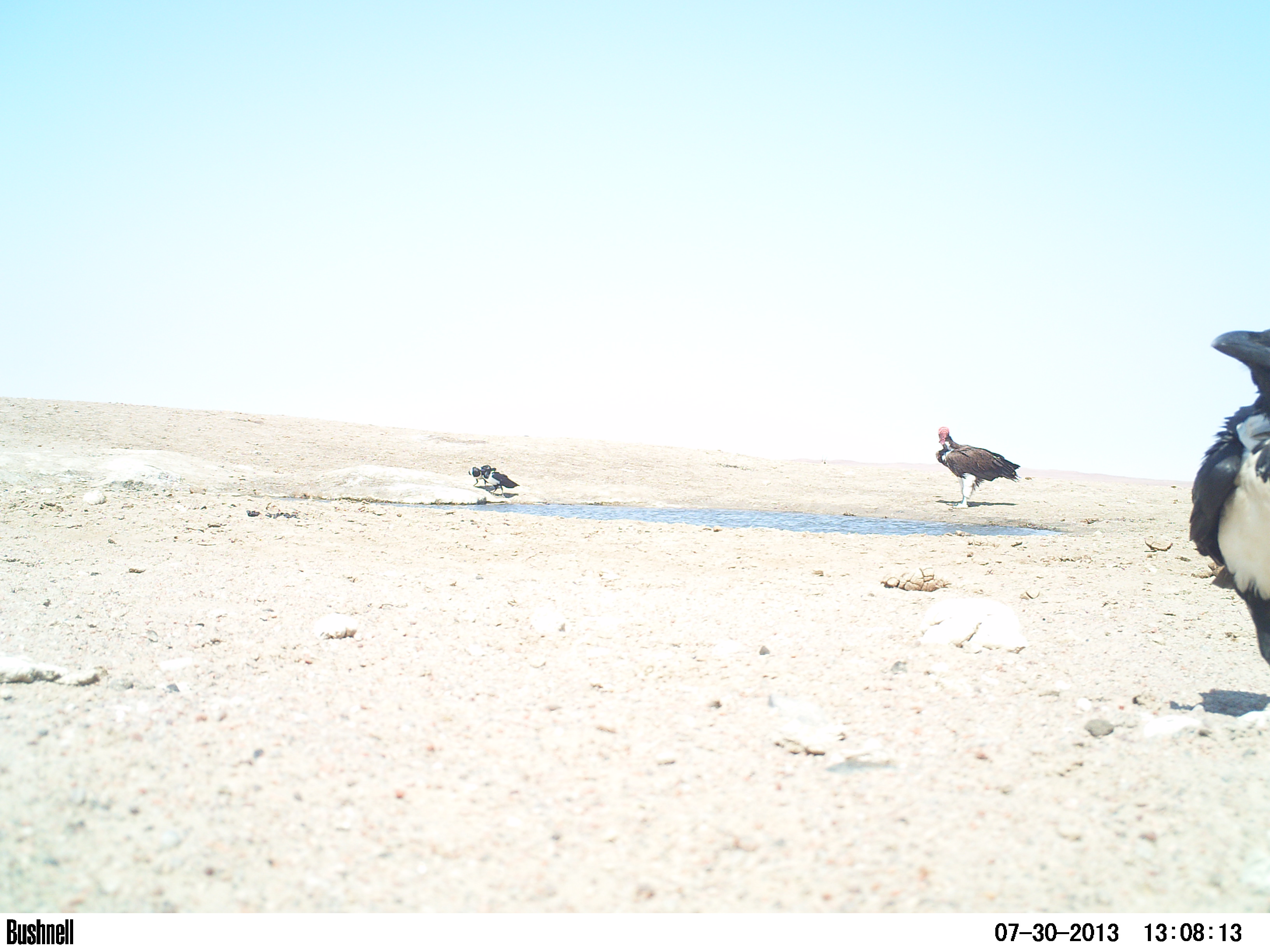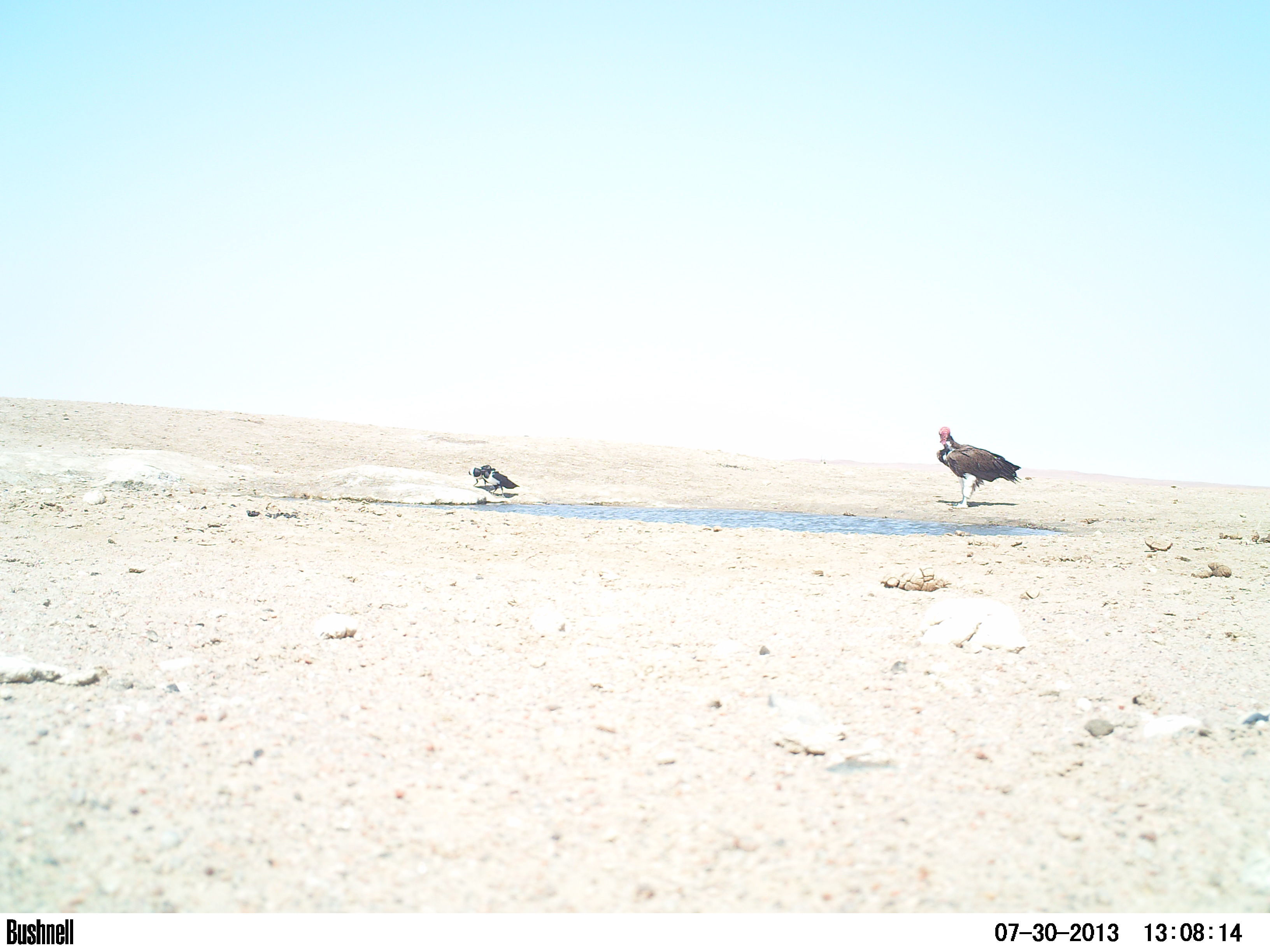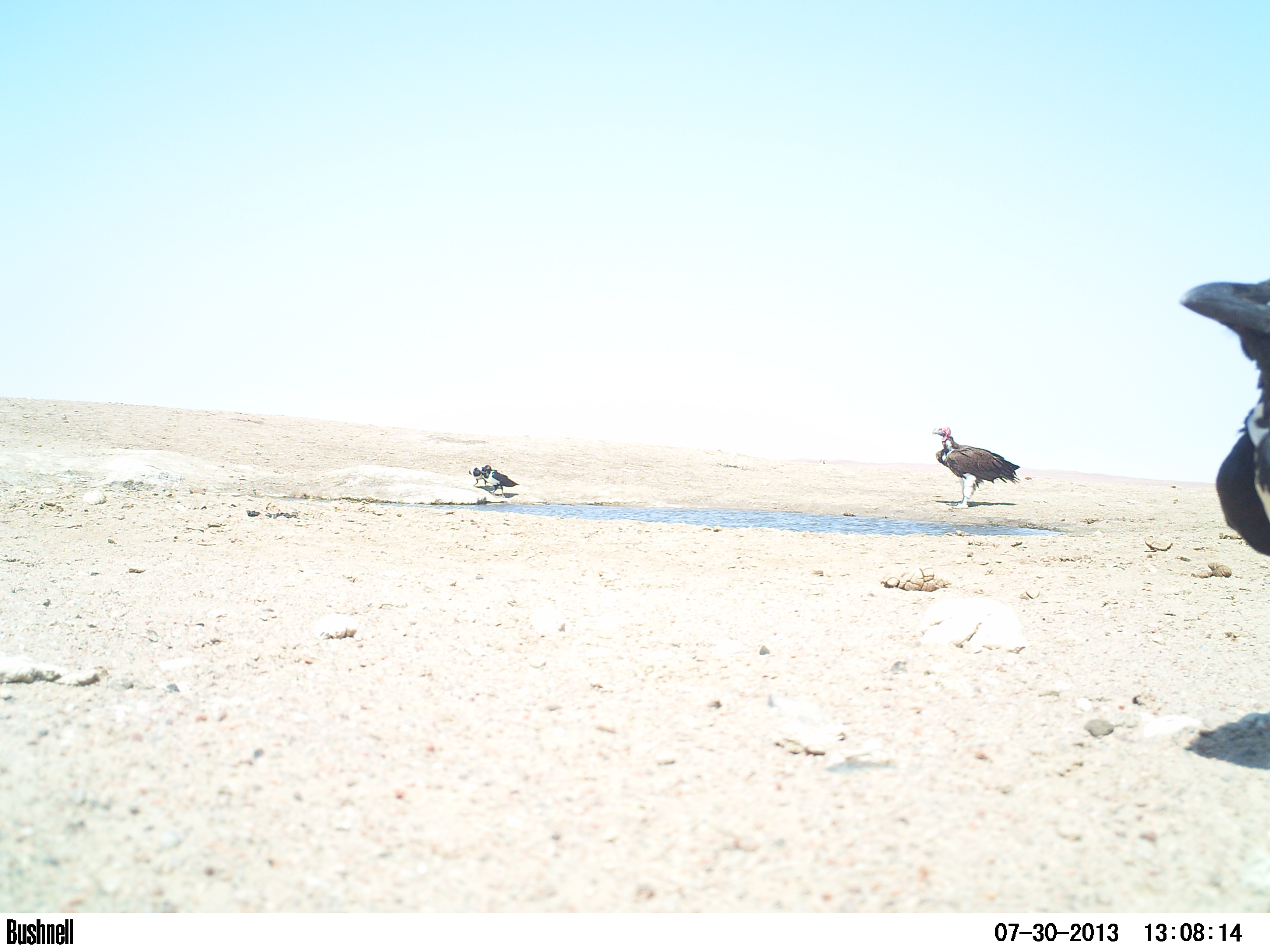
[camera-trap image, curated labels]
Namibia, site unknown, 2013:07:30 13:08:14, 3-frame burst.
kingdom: Animalia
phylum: Chordata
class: Aves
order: Accipitriformes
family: Accipitridae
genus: Torgos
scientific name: Torgos tracheliotos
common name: lappet-faced vulture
Torgos tracheliotos (lappet-faced vulture).